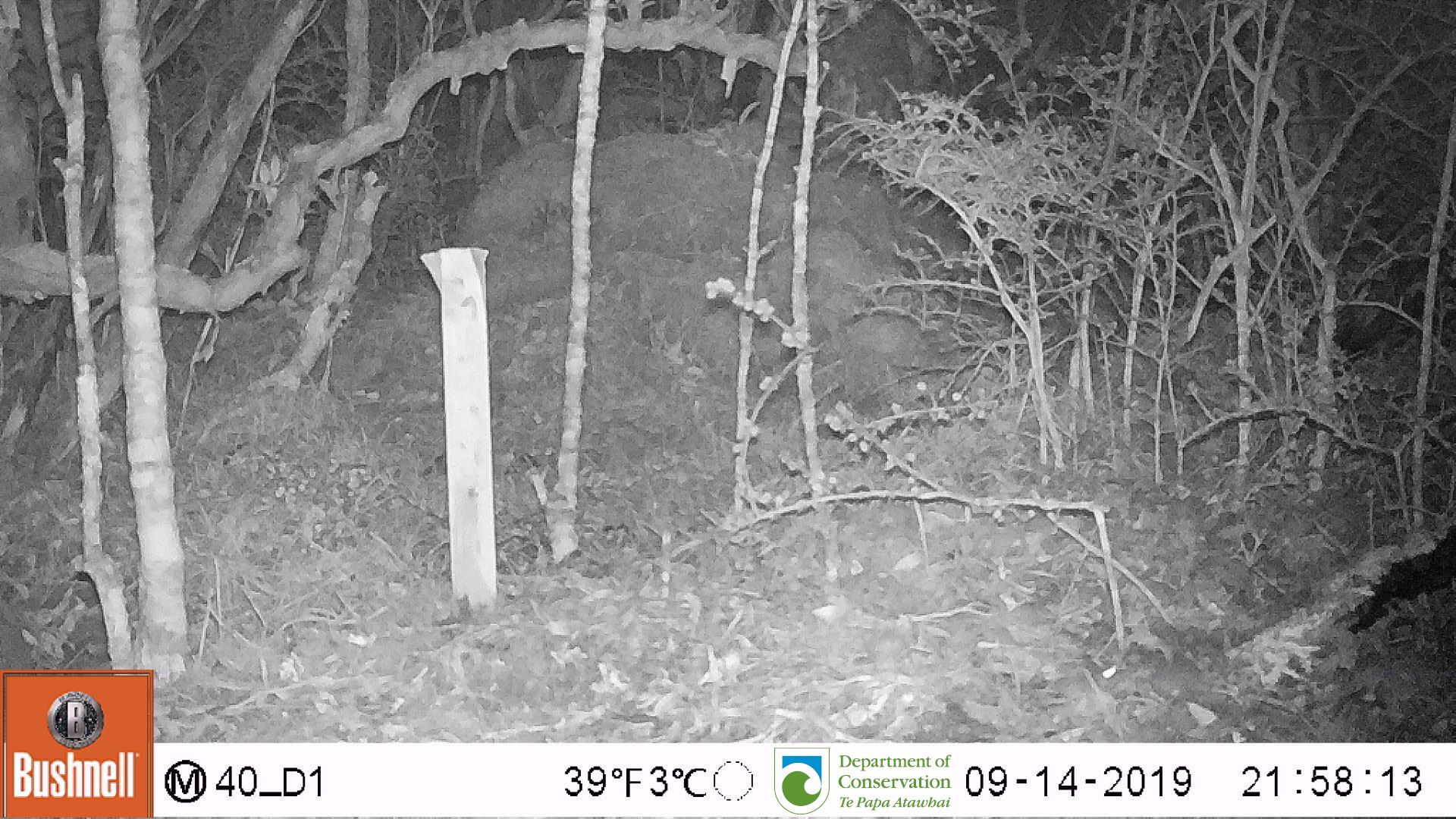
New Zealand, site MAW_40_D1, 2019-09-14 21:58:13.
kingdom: Animalia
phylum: Chordata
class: Mammalia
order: Rodentia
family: Muridae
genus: Mus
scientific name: Mus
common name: mouse